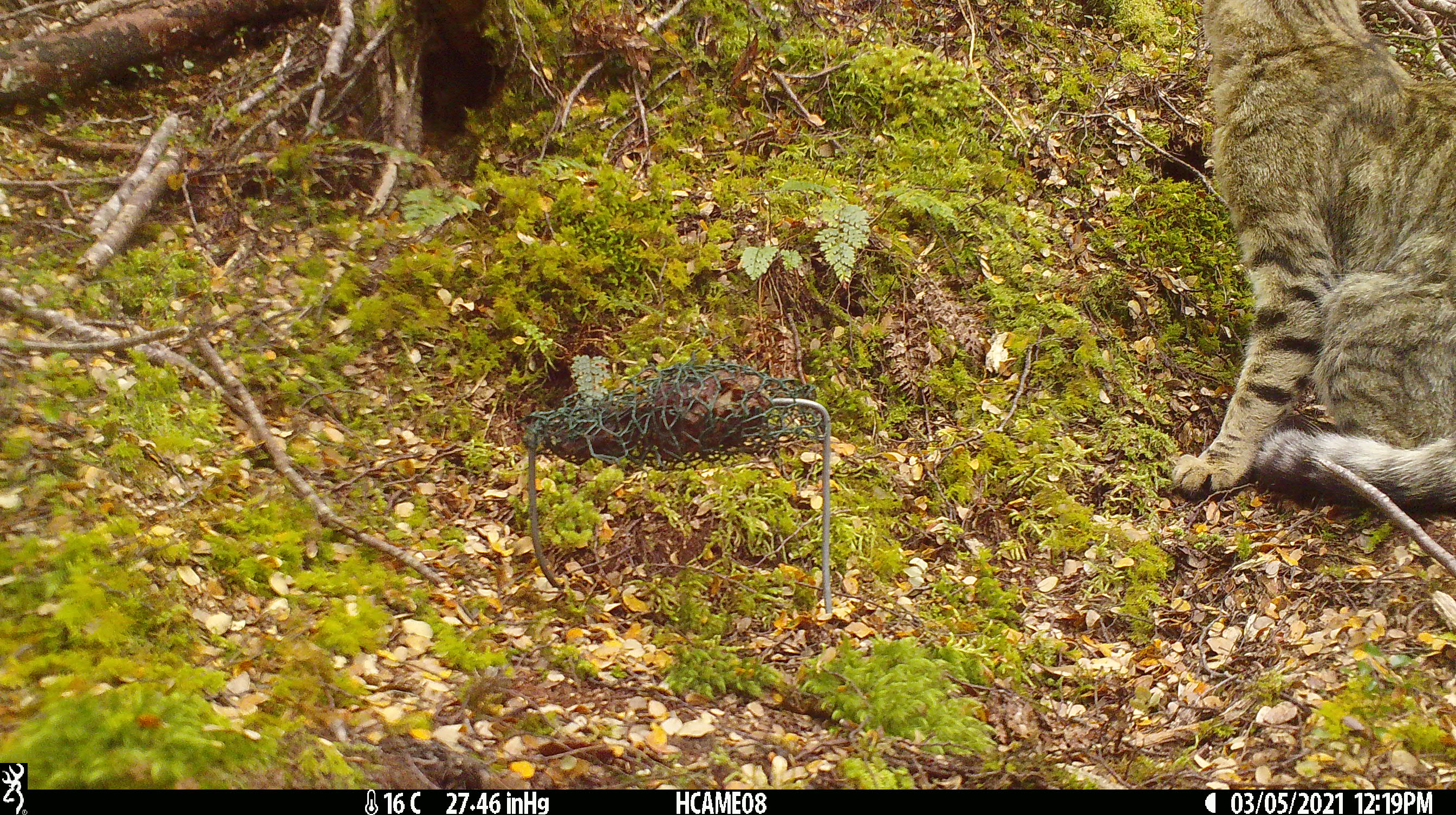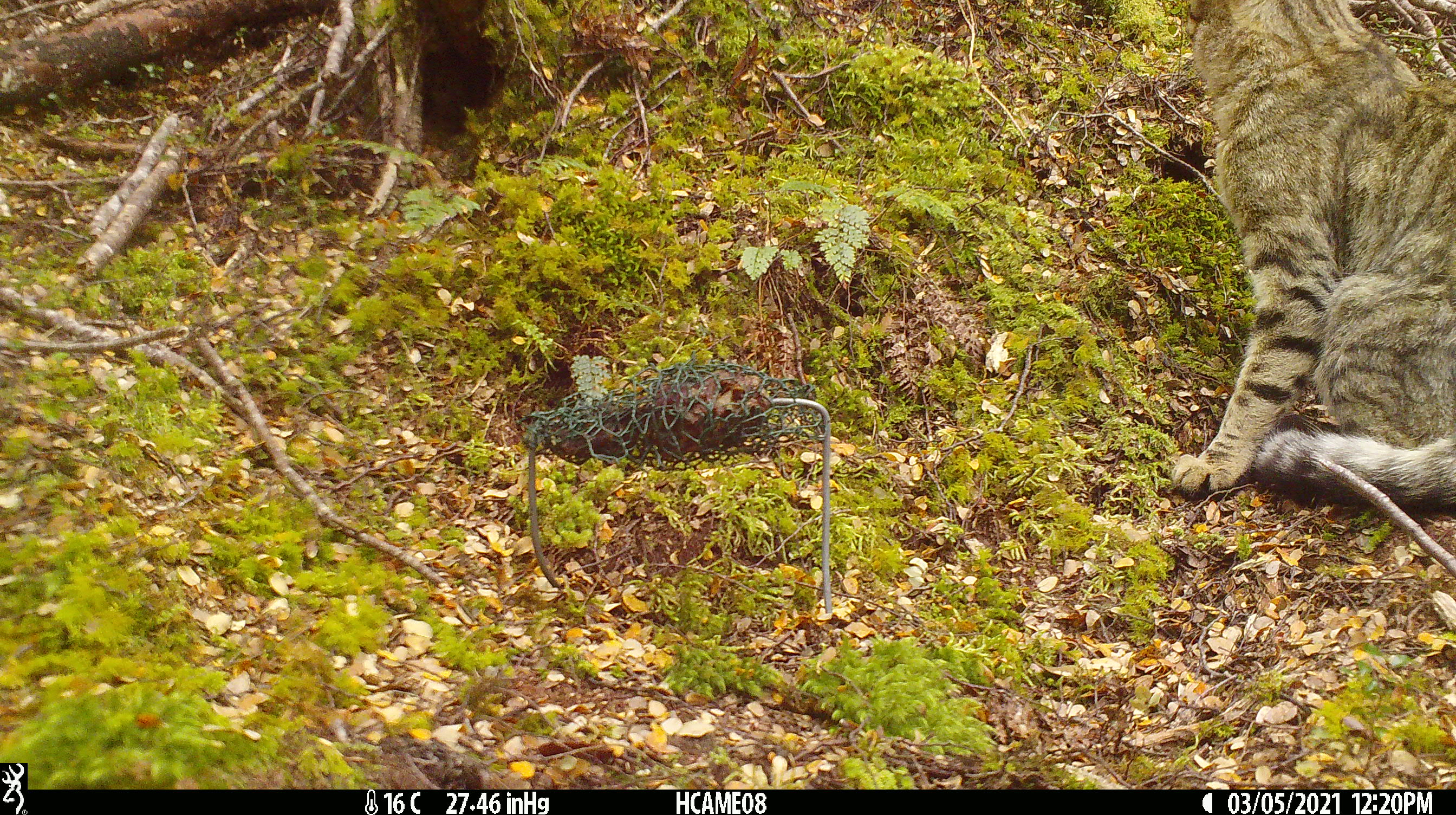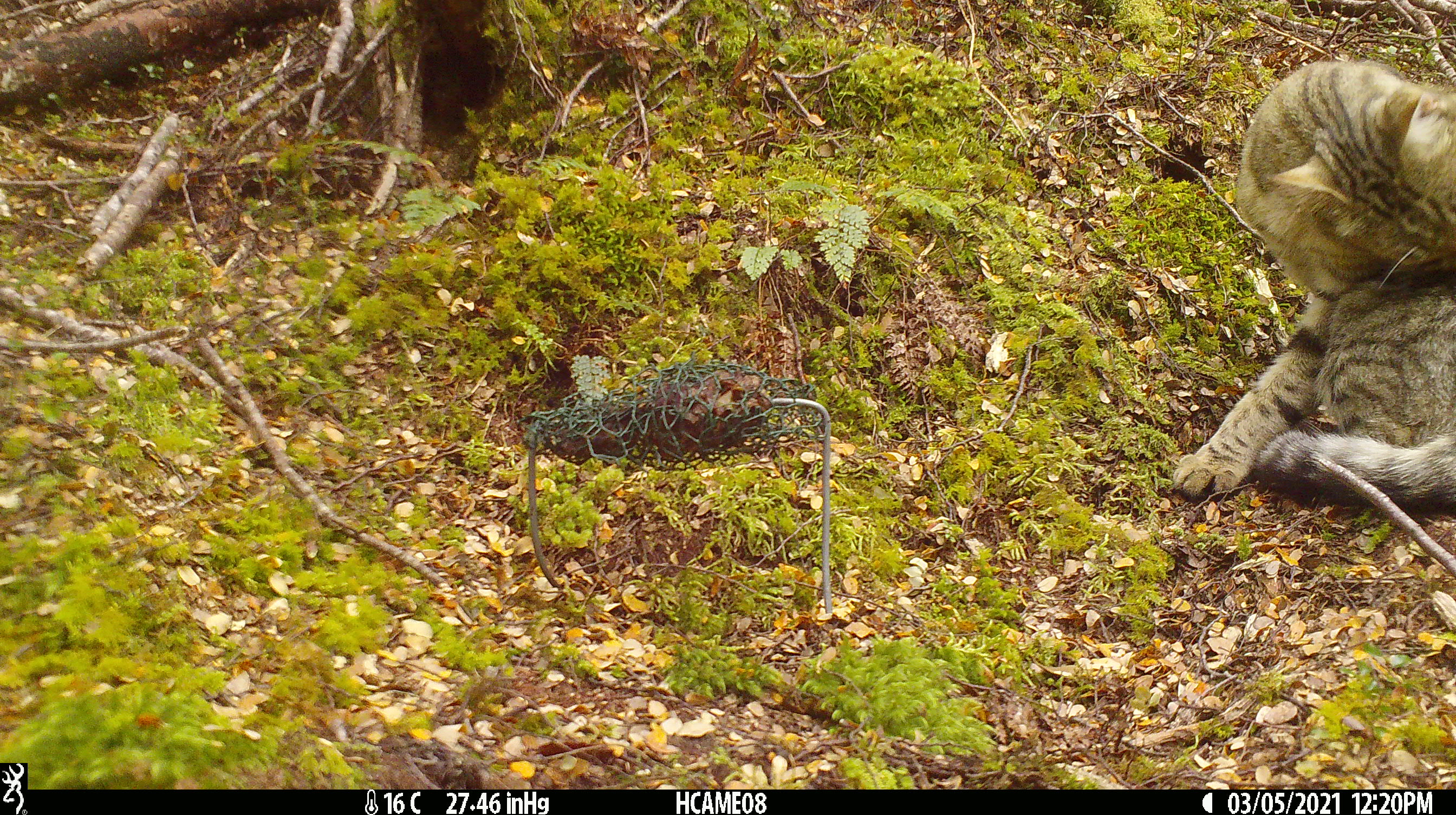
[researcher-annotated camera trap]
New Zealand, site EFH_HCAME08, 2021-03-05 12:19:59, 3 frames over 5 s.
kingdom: Animalia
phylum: Chordata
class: Mammalia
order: Carnivora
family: Felidae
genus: Felis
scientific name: Felis catus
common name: domestic cat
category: cat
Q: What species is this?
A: Cat (domestic cat) (Felis catus).